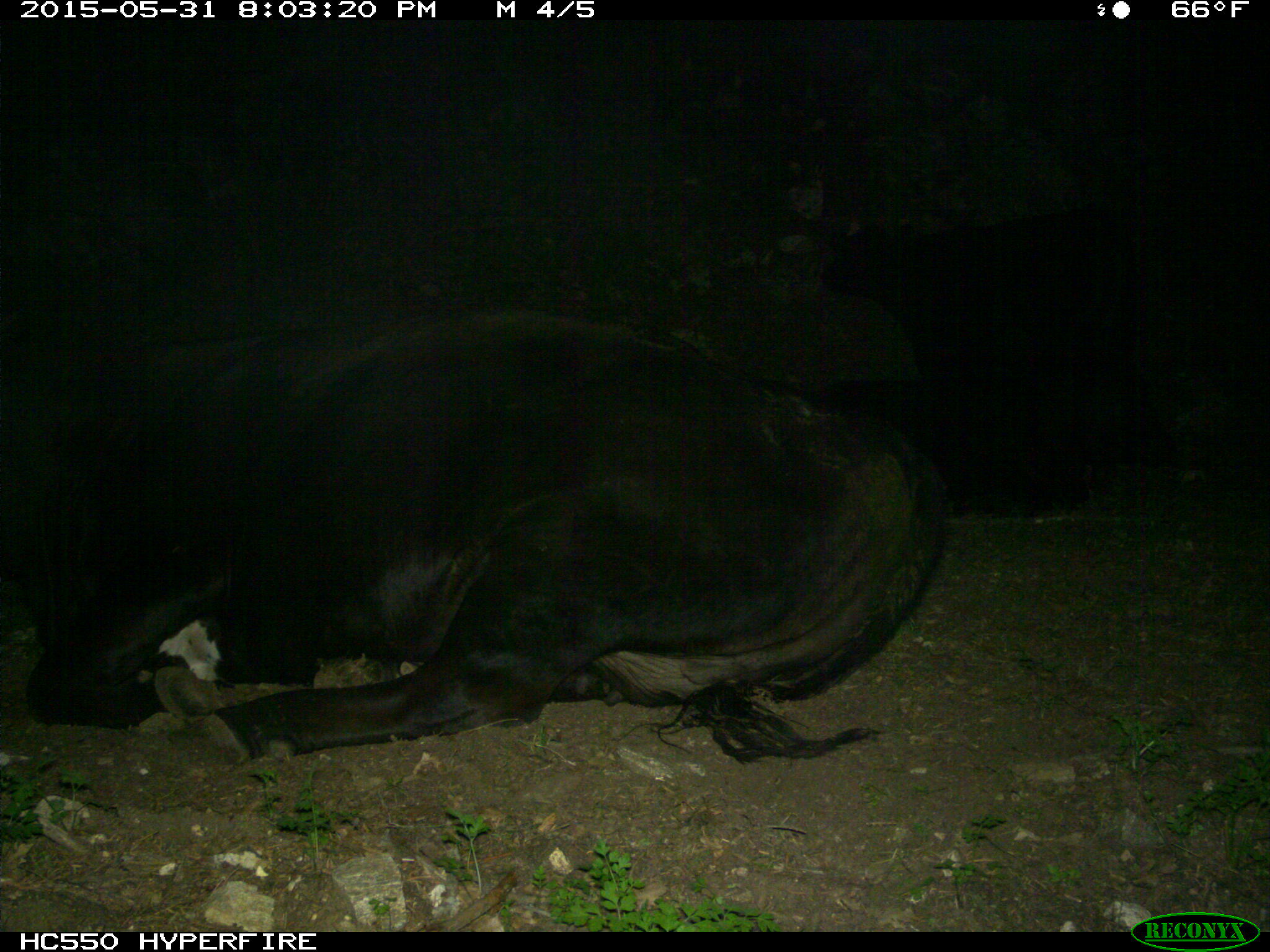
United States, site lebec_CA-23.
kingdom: Animalia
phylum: Chordata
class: Mammalia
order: Artiodactyla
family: Bovidae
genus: Bos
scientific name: Bos taurus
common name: domestic cow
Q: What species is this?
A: Bos taurus (domestic cow).